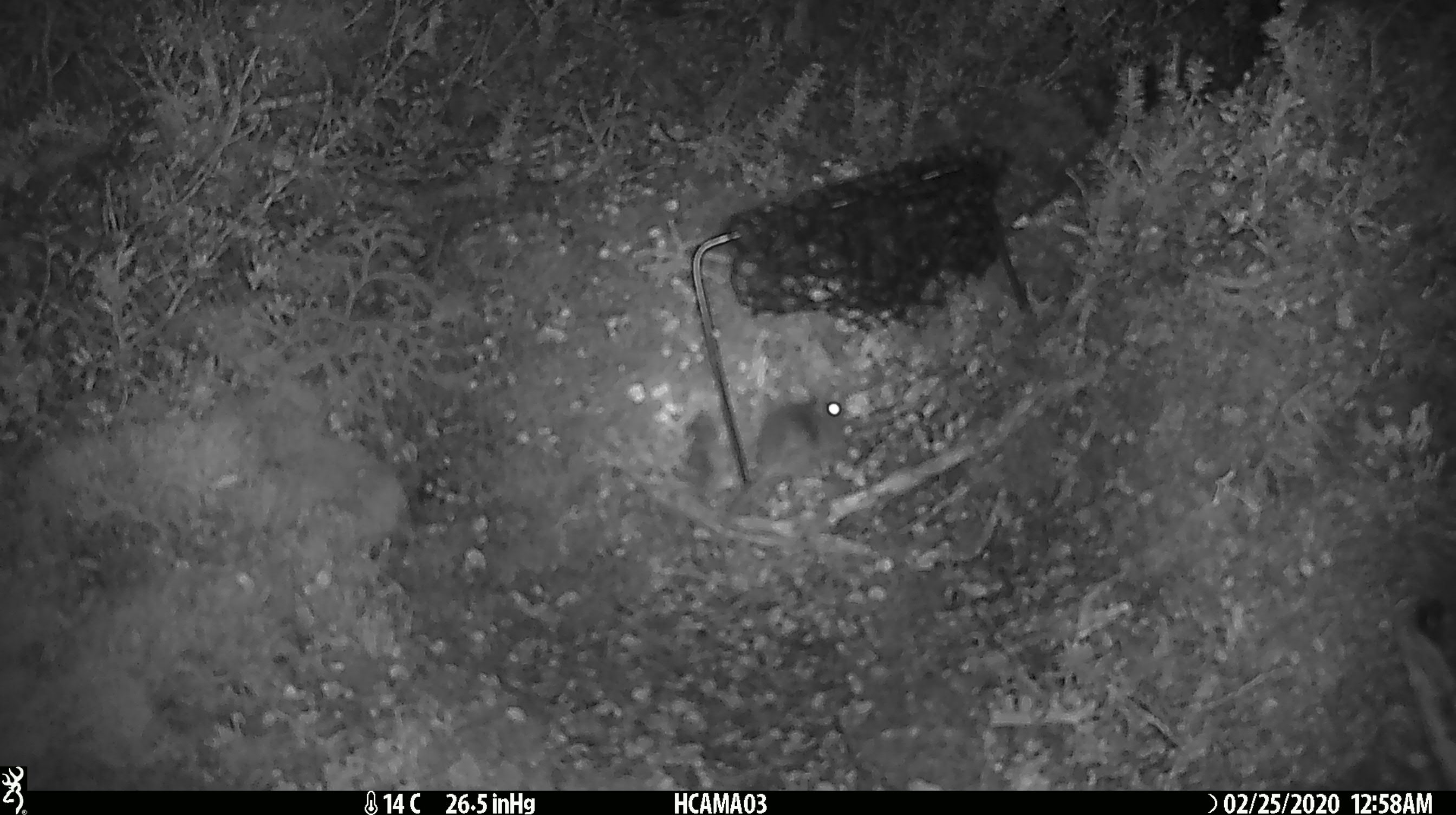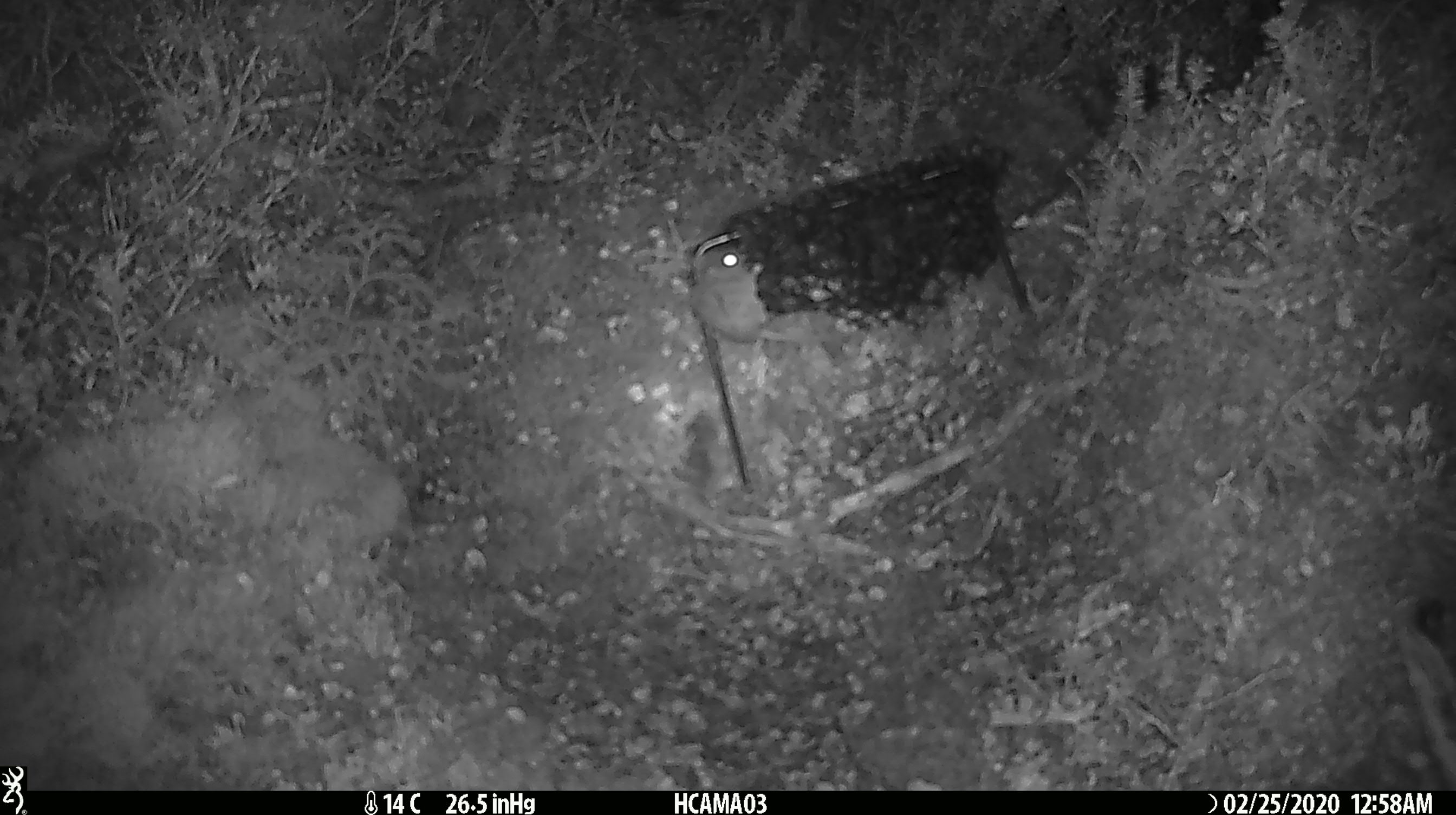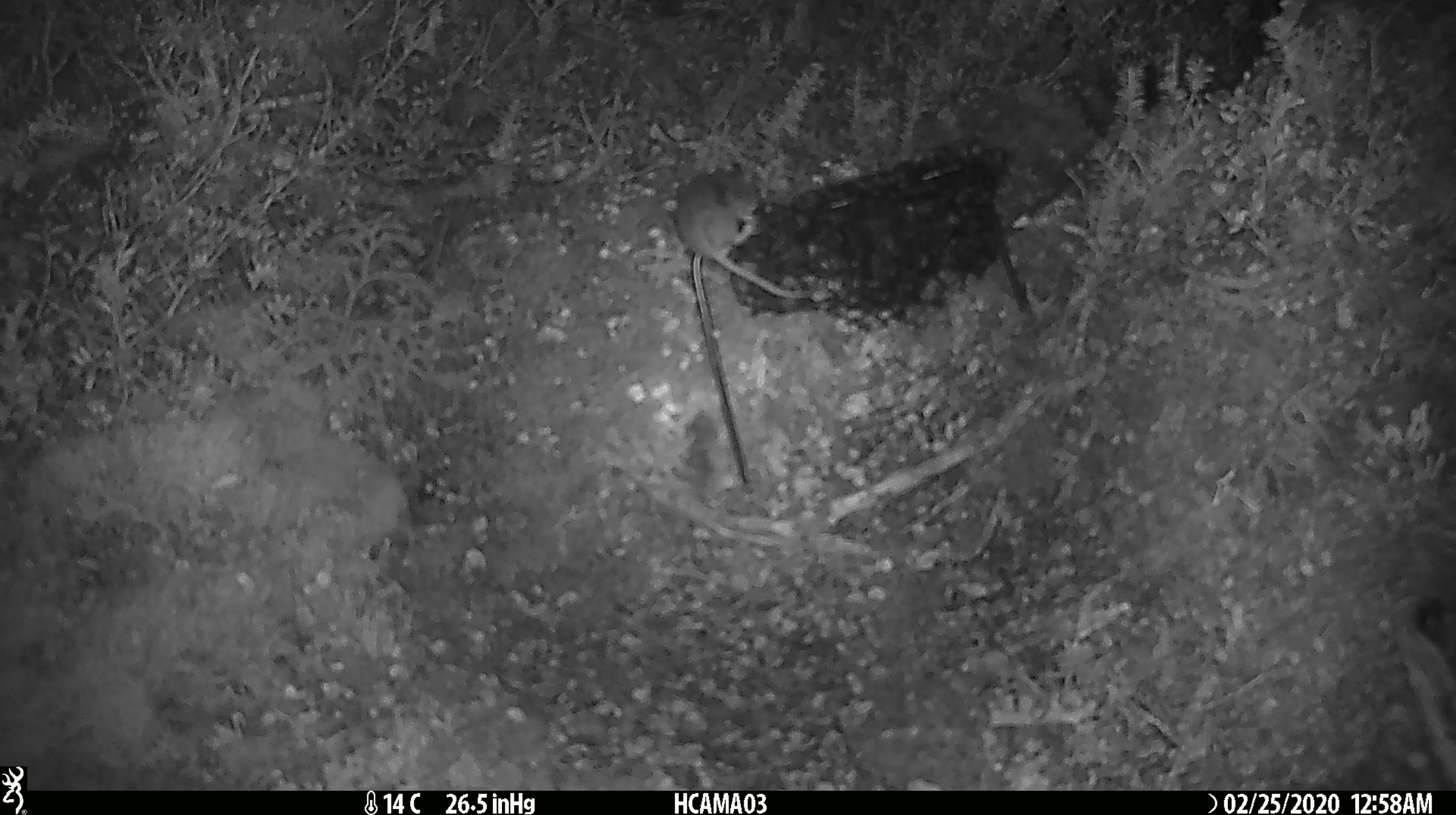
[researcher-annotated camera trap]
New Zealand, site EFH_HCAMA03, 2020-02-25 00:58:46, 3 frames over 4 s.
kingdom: Animalia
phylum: Chordata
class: Mammalia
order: Rodentia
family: Muridae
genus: Mus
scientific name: Mus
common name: mouse